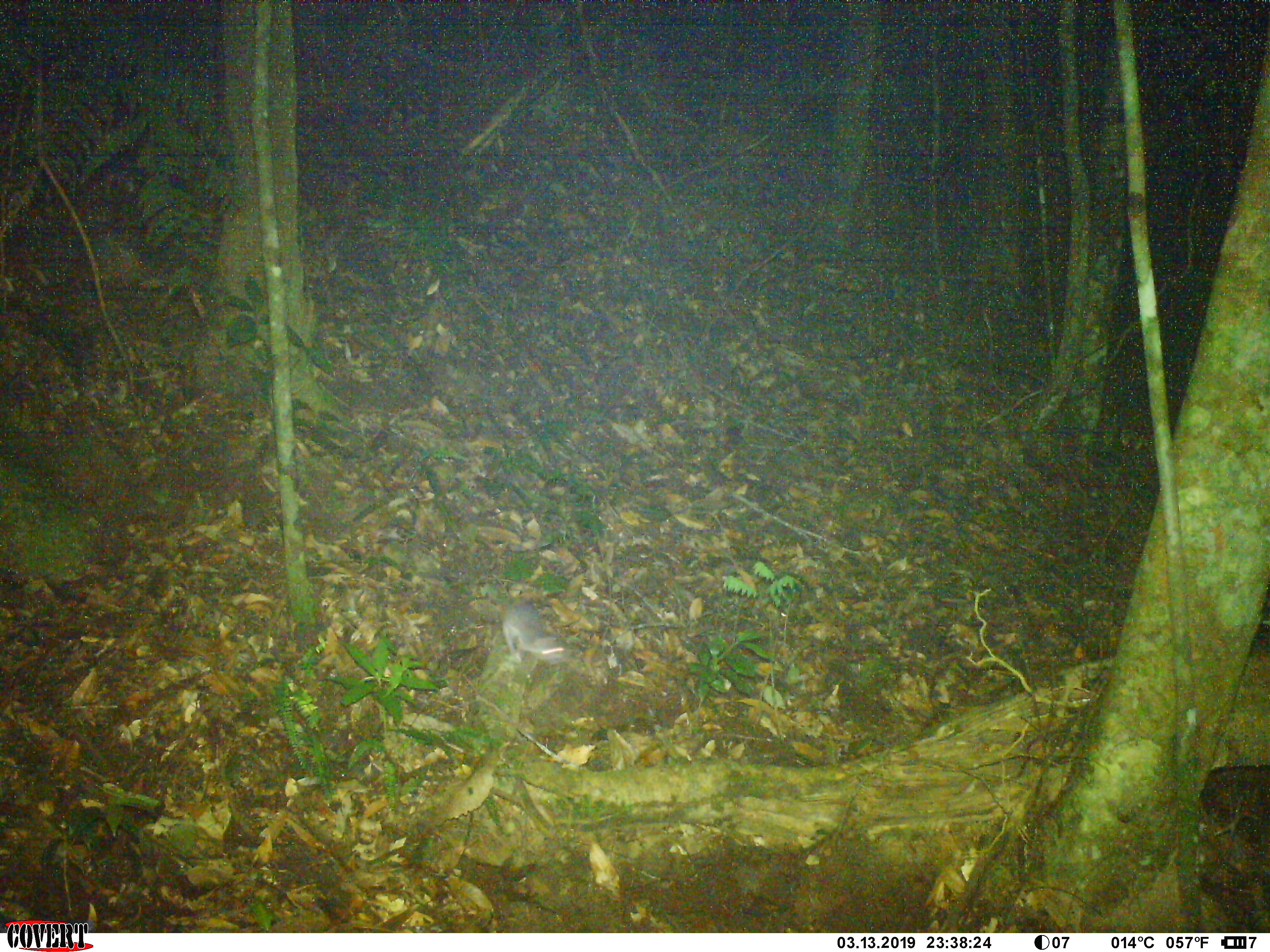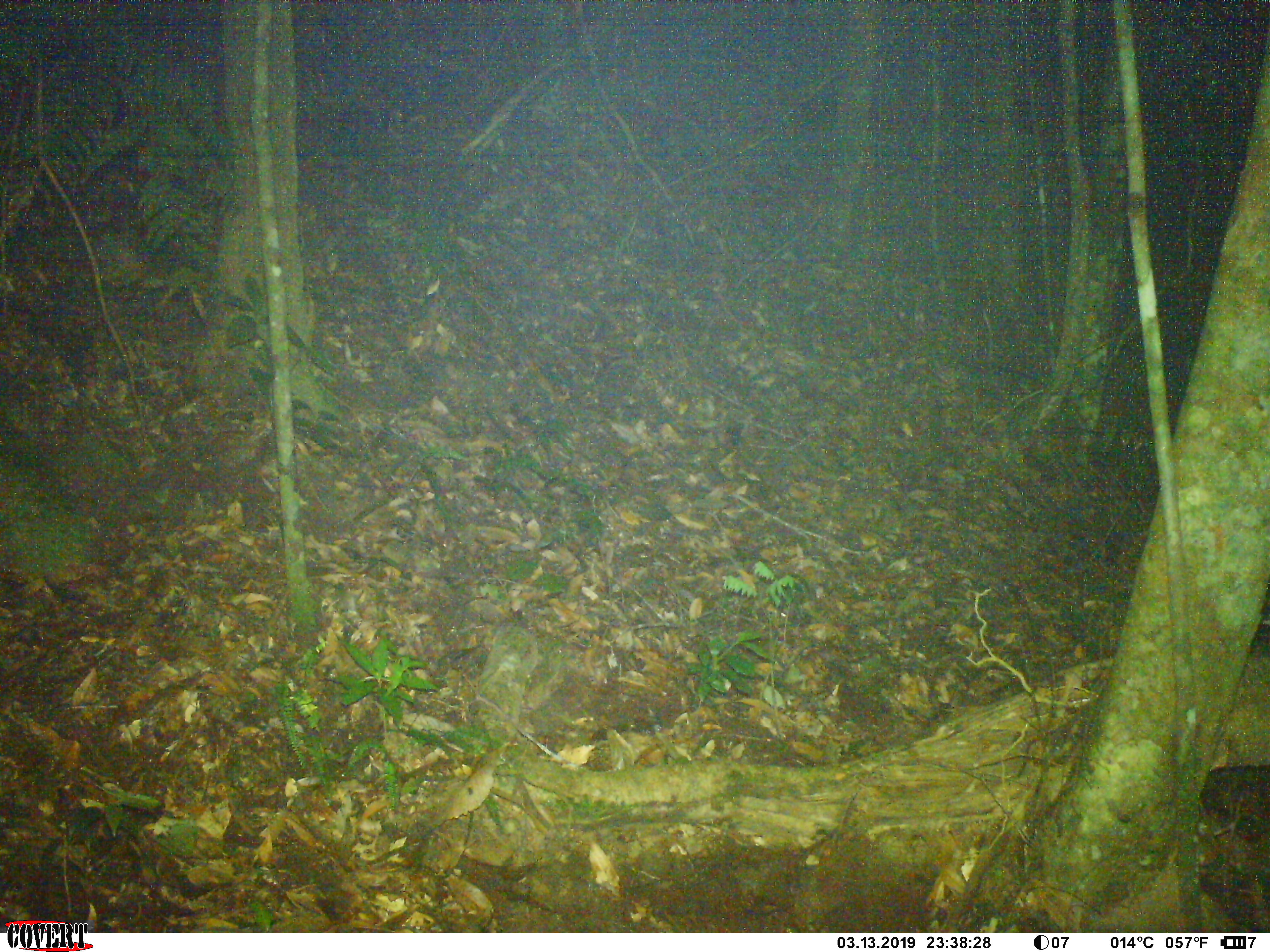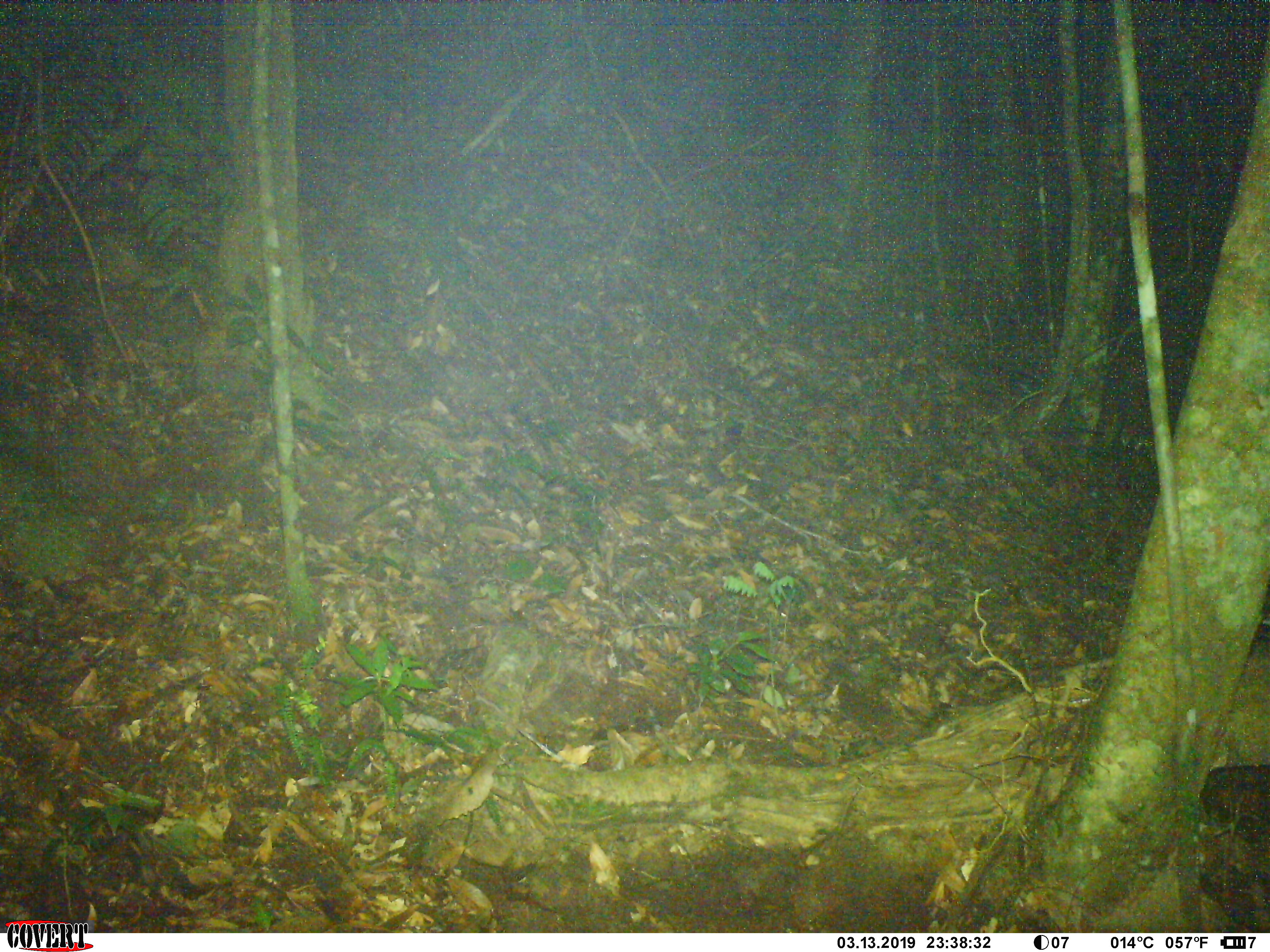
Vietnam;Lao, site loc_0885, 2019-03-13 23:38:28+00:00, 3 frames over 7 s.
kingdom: Animalia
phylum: Chordata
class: Mammalia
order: Rodentia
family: Muridae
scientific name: Muridae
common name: old-world mice and rats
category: unidentified murid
Unidentified murid (old-world mice and rats) (Muridae). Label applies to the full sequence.